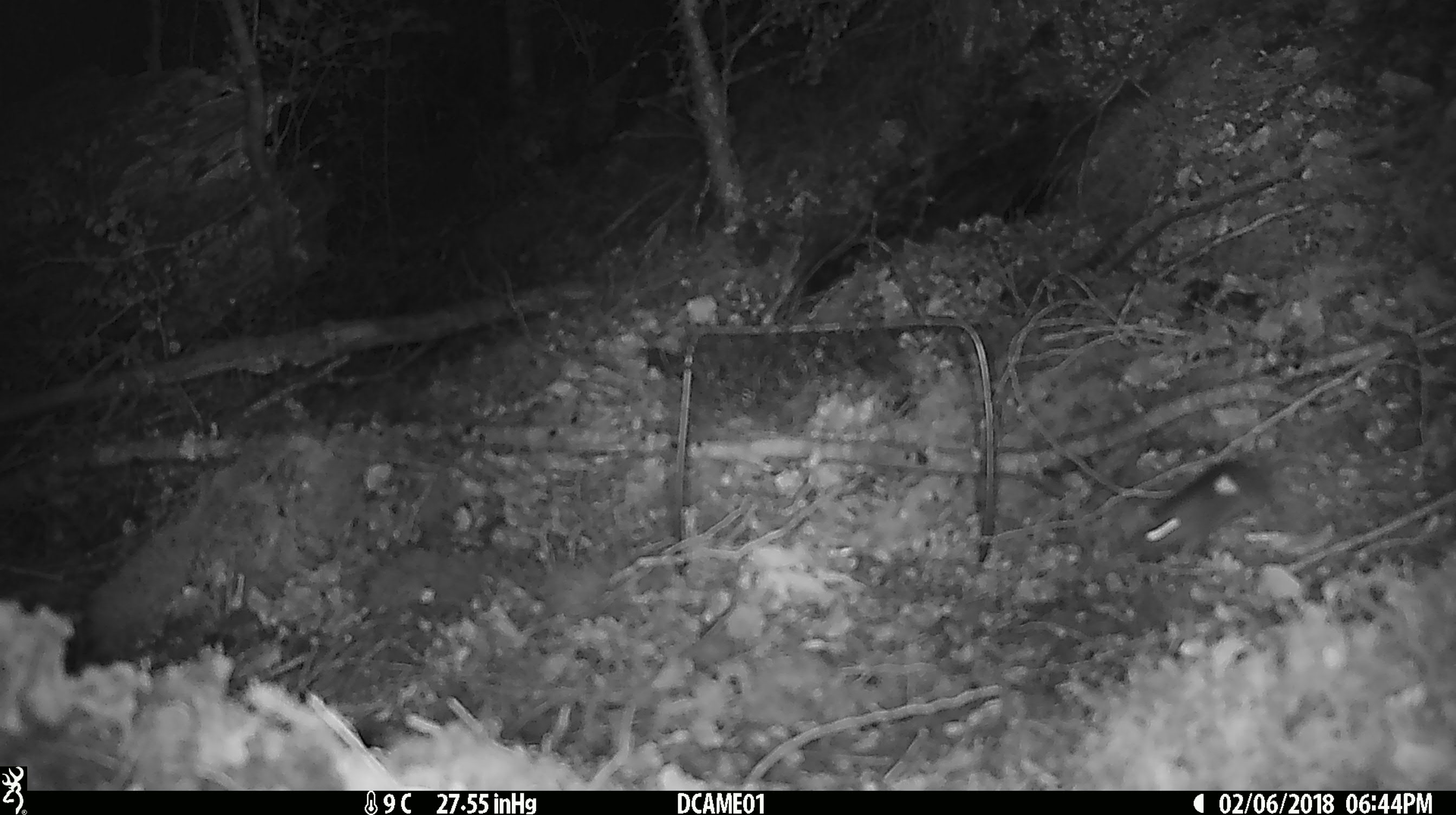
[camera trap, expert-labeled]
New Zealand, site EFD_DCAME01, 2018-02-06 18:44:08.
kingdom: Animalia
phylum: Chordata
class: Mammalia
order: Rodentia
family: Muridae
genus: Mus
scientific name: Mus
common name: mouse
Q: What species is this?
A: Mouse (Mus).